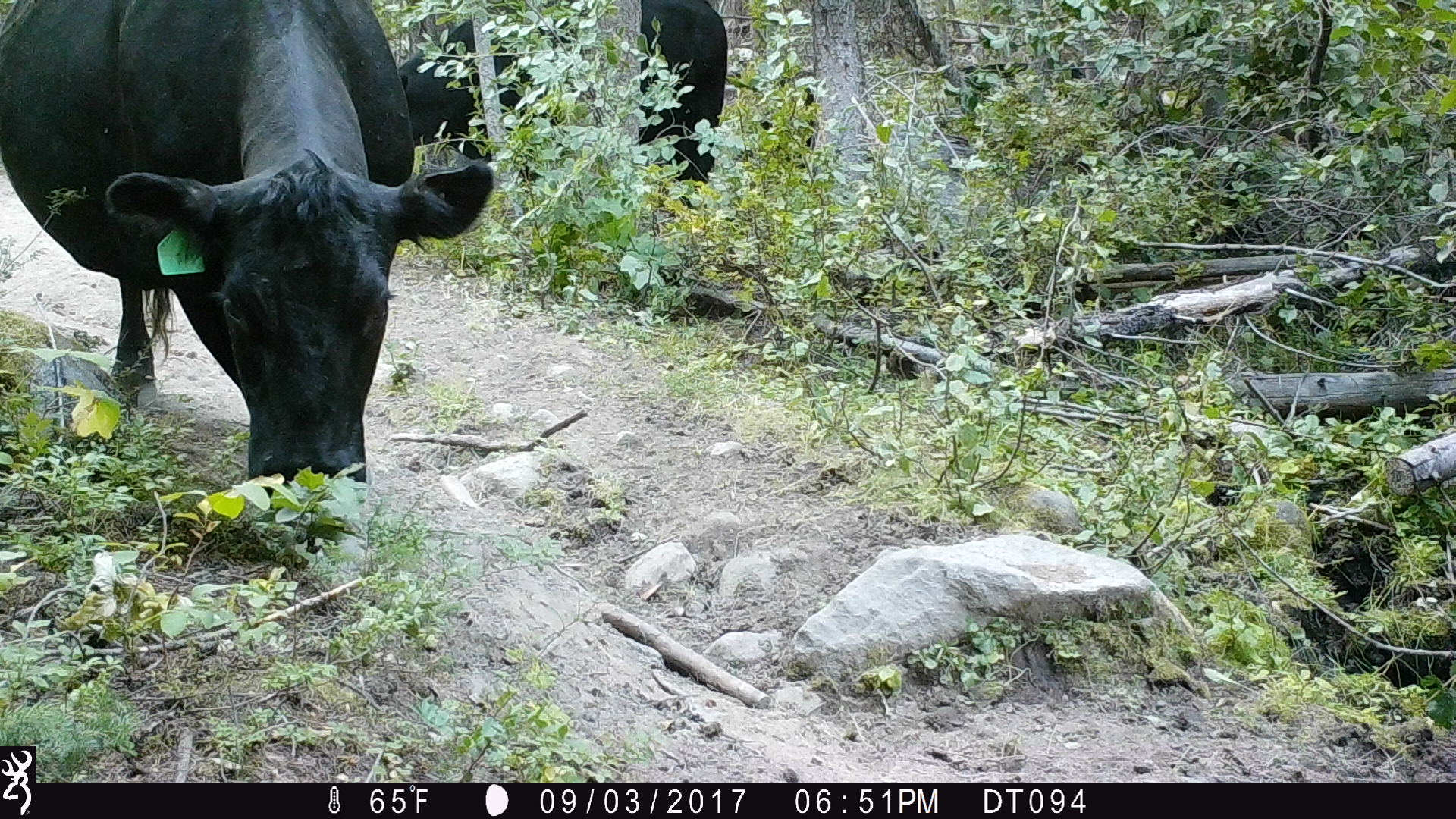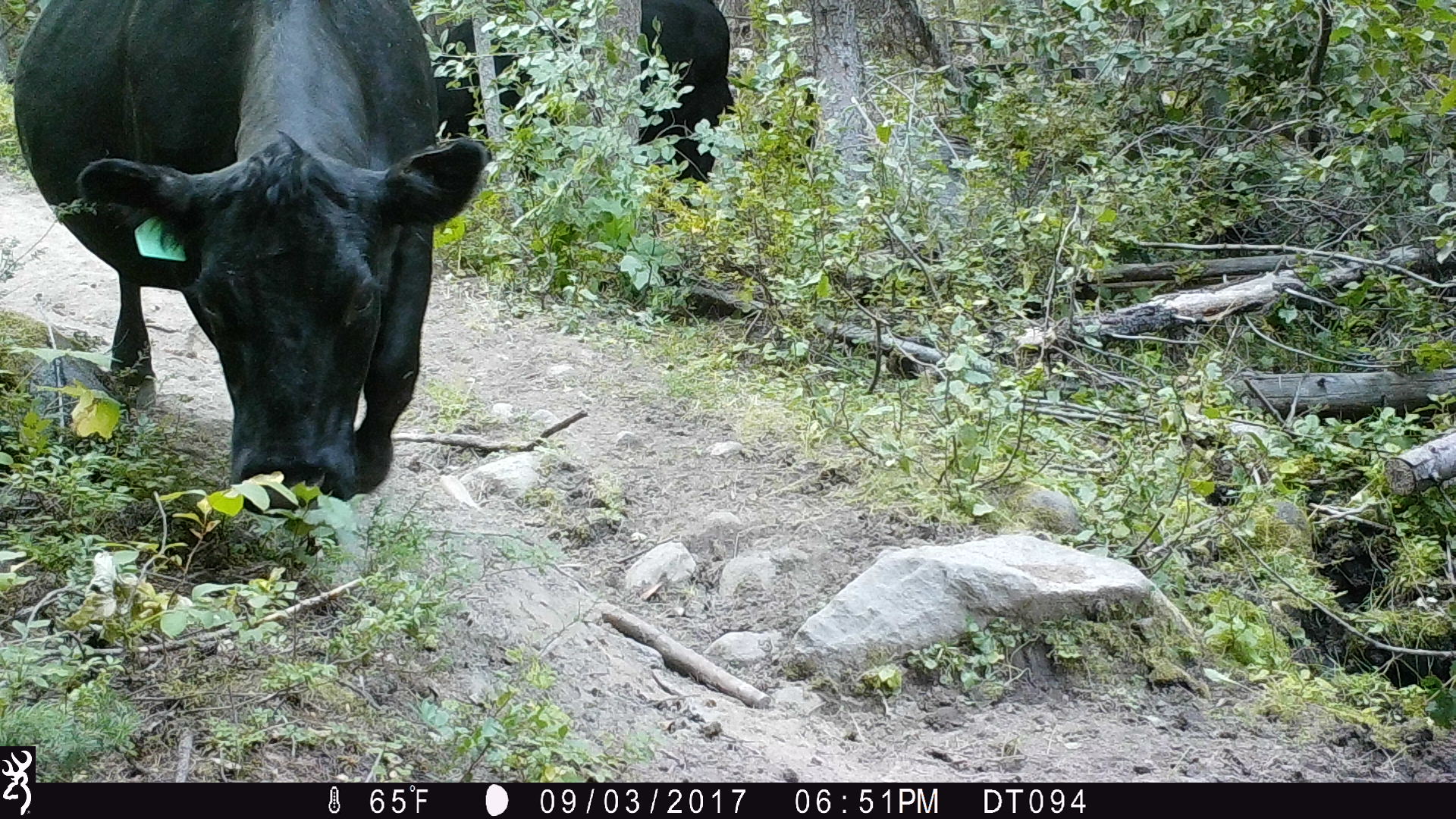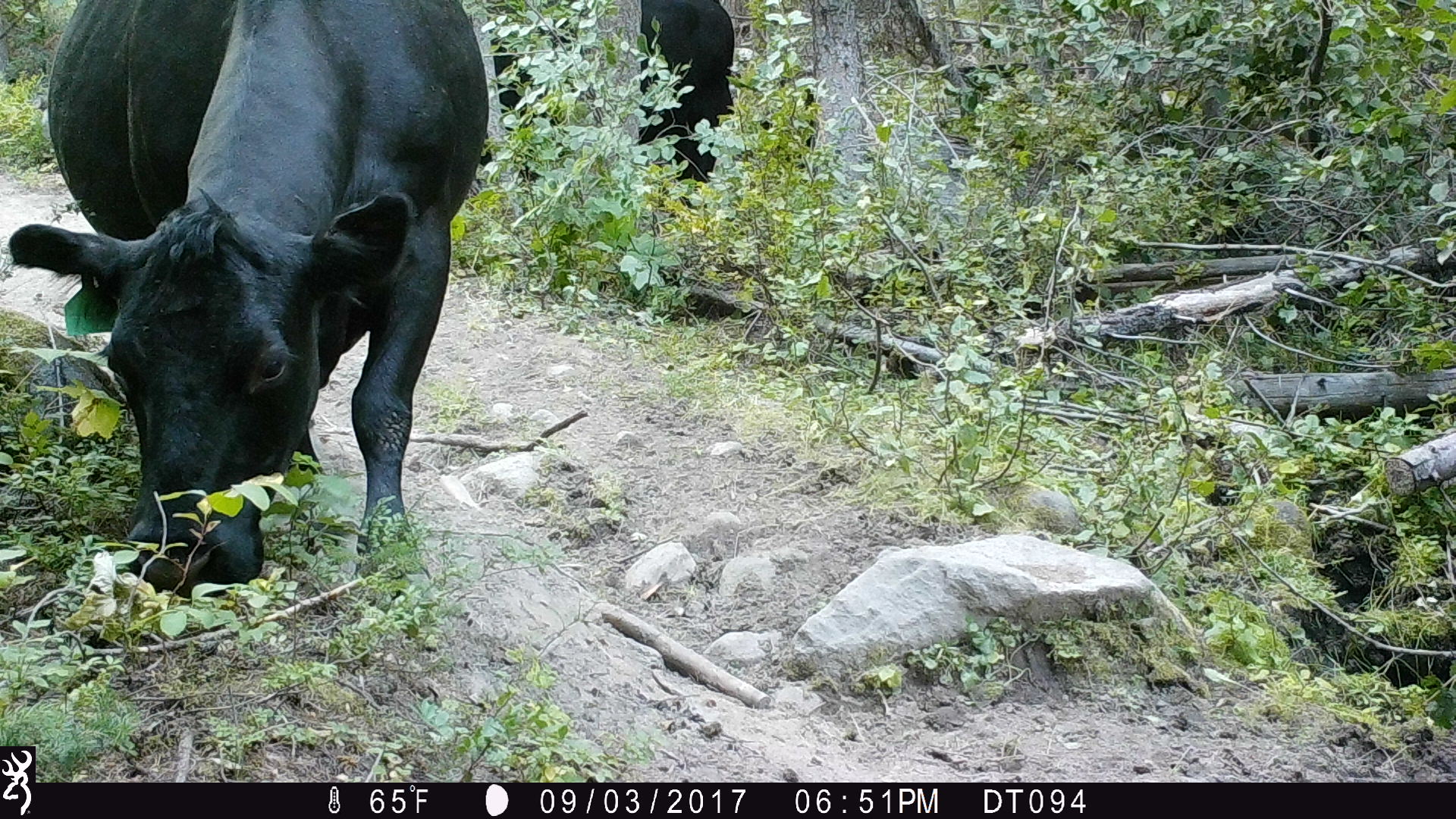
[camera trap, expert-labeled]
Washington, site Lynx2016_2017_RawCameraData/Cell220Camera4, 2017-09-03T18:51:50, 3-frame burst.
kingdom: Animalia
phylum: Chordata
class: Mammalia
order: Artiodactyla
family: Bovidae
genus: Bos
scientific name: Bos taurus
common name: domestic cattle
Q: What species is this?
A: Domestic cattle (Bos taurus).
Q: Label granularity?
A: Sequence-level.